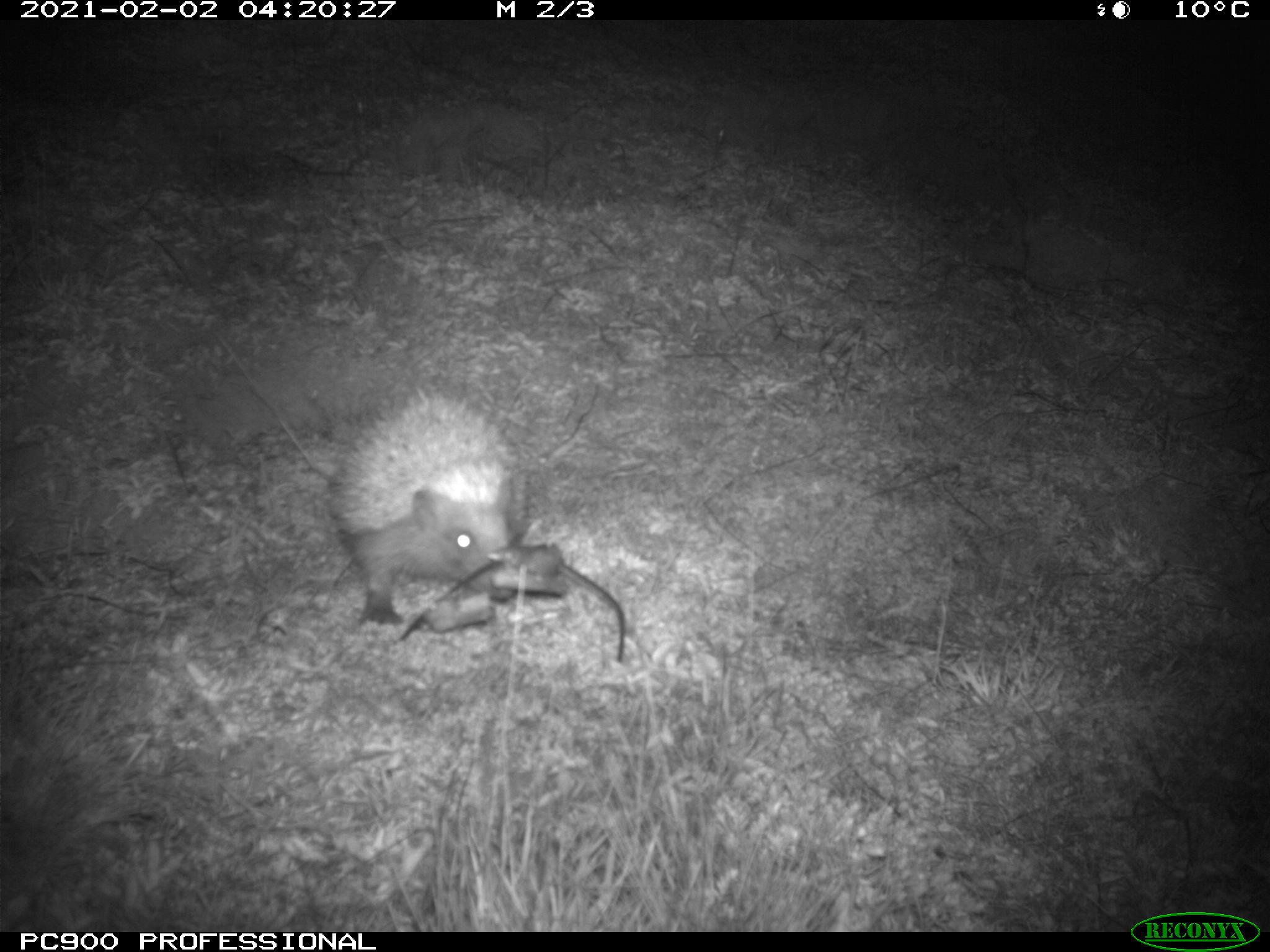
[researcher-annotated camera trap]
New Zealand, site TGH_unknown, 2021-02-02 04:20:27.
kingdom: Animalia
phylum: Chordata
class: Mammalia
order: Eulipotyphla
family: Erinaceidae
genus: Erinaceus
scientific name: Erinaceus europaeus europaeus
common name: european hedgehog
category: hedgehog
Hedgehog (european hedgehog) (Erinaceus europaeus europaeus).